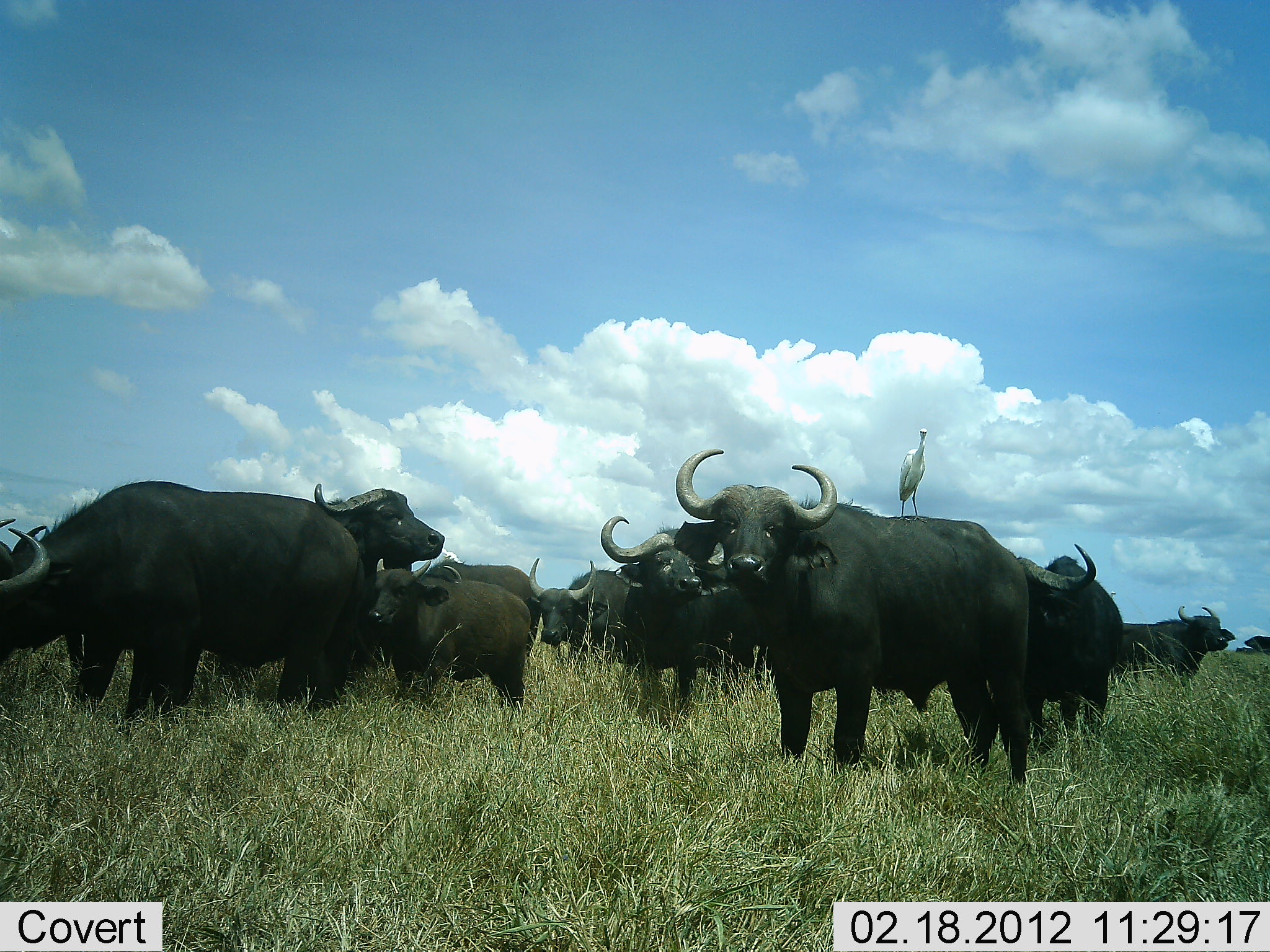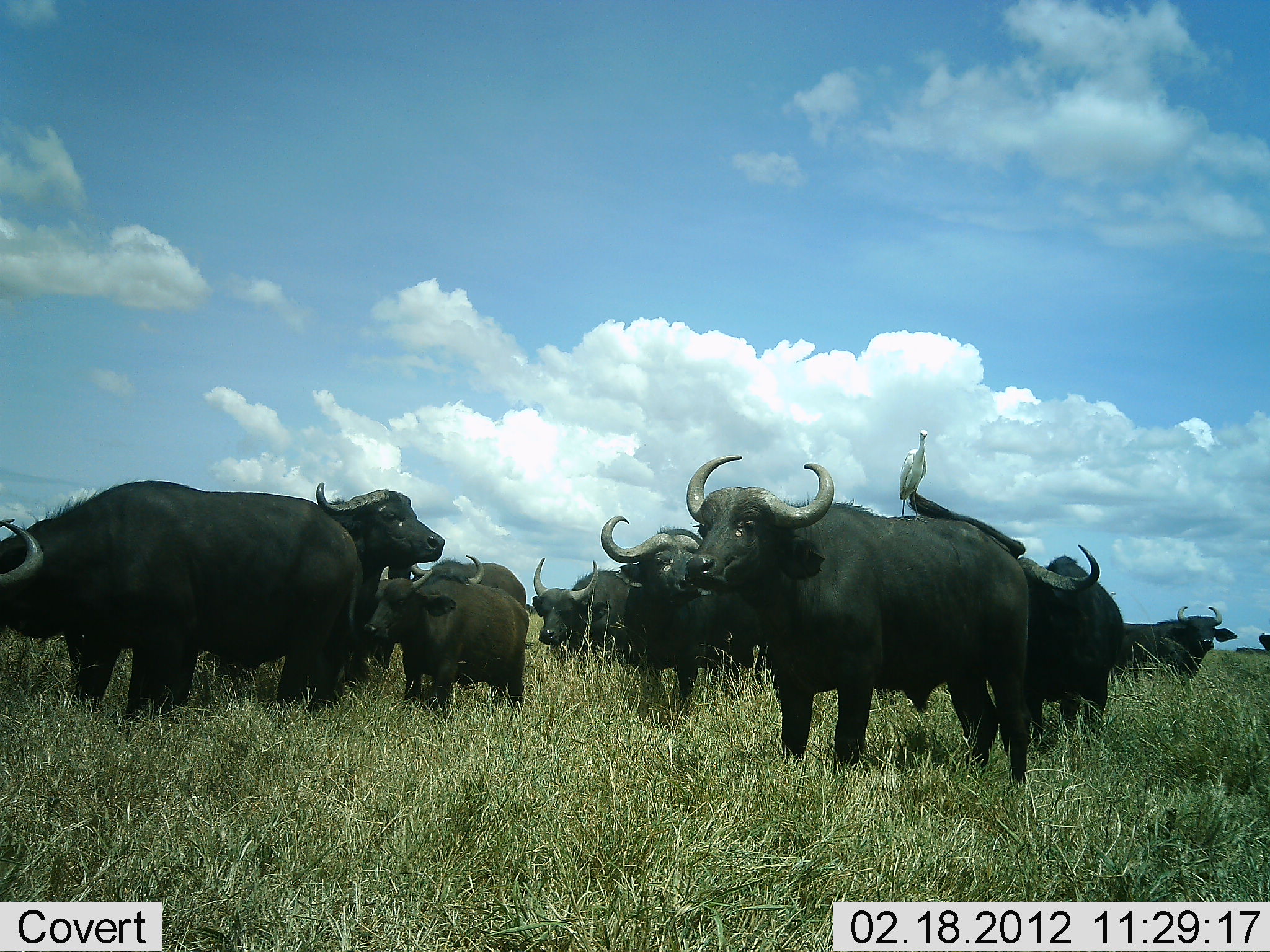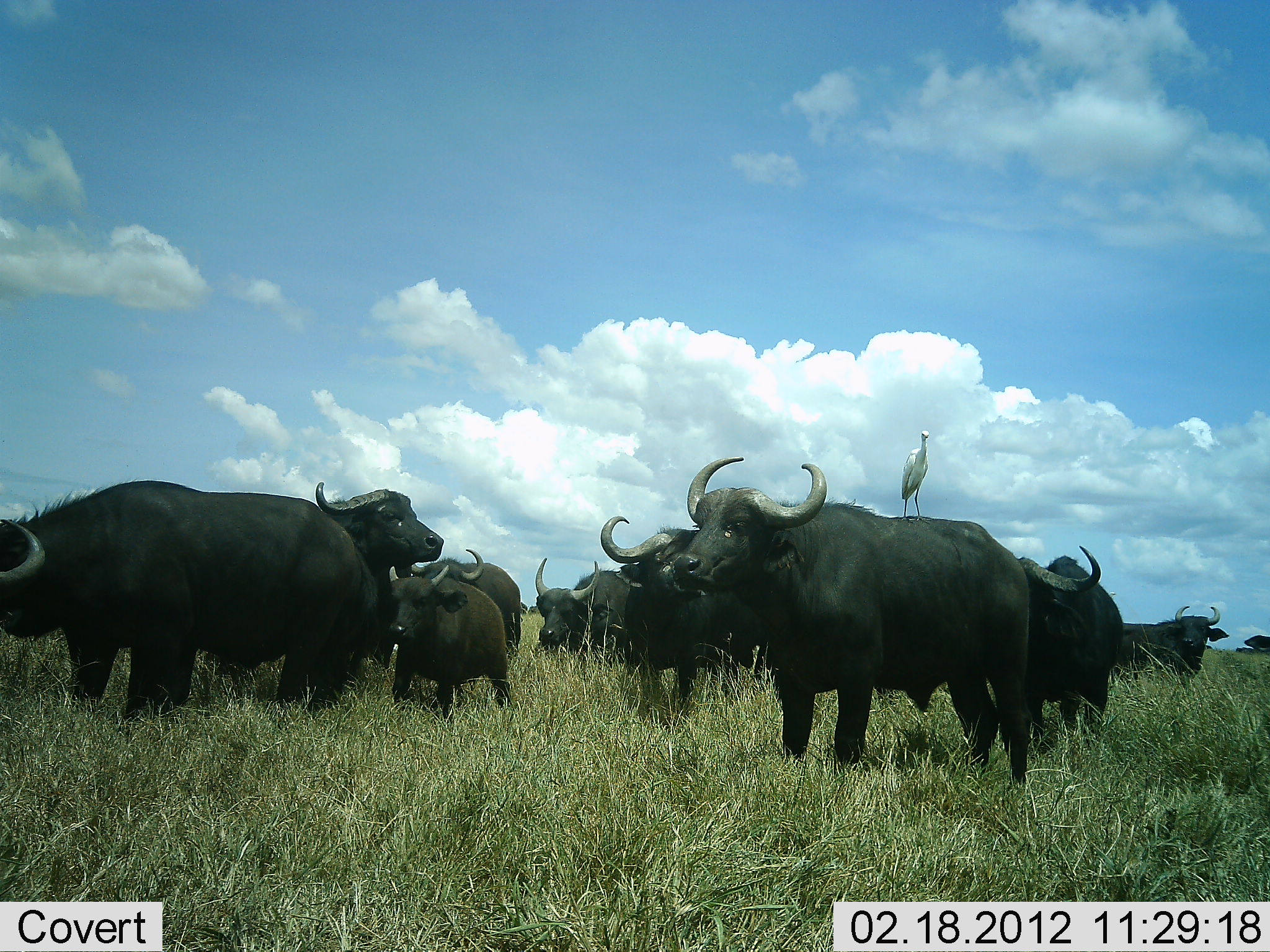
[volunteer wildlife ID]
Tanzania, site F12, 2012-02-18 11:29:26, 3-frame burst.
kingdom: Animalia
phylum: Chordata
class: Mammalia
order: Artiodactyla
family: Bovidae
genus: Syncerus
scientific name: Syncerus caffer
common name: cape buffalo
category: buffalo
Buffalo (cape buffalo) (Syncerus caffer), count 10. Behavior (volunteer vote fractions): standing 92%, resting 3%, moving 3%, interacting 19%. Young present (vote fraction): 89%. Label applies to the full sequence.